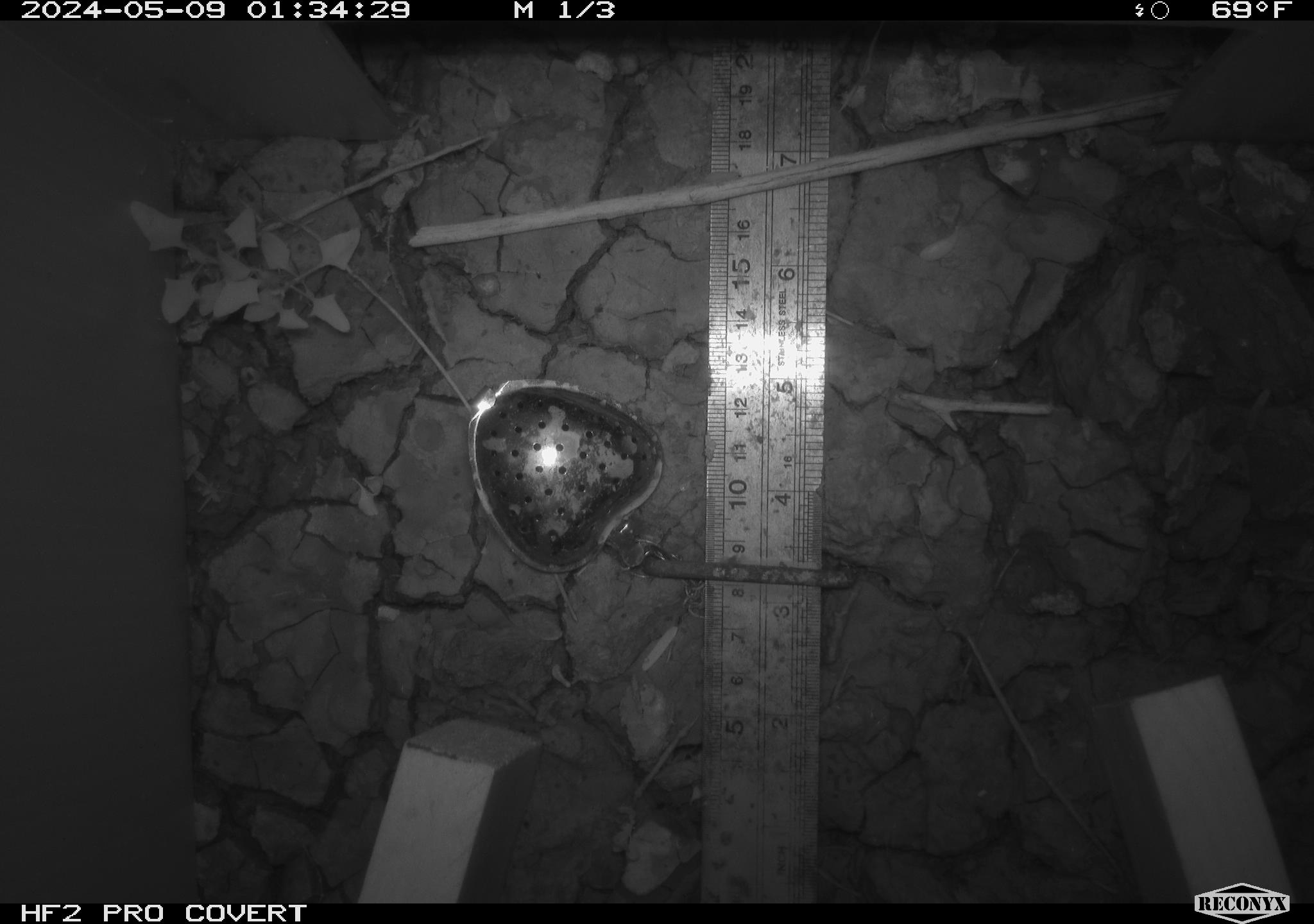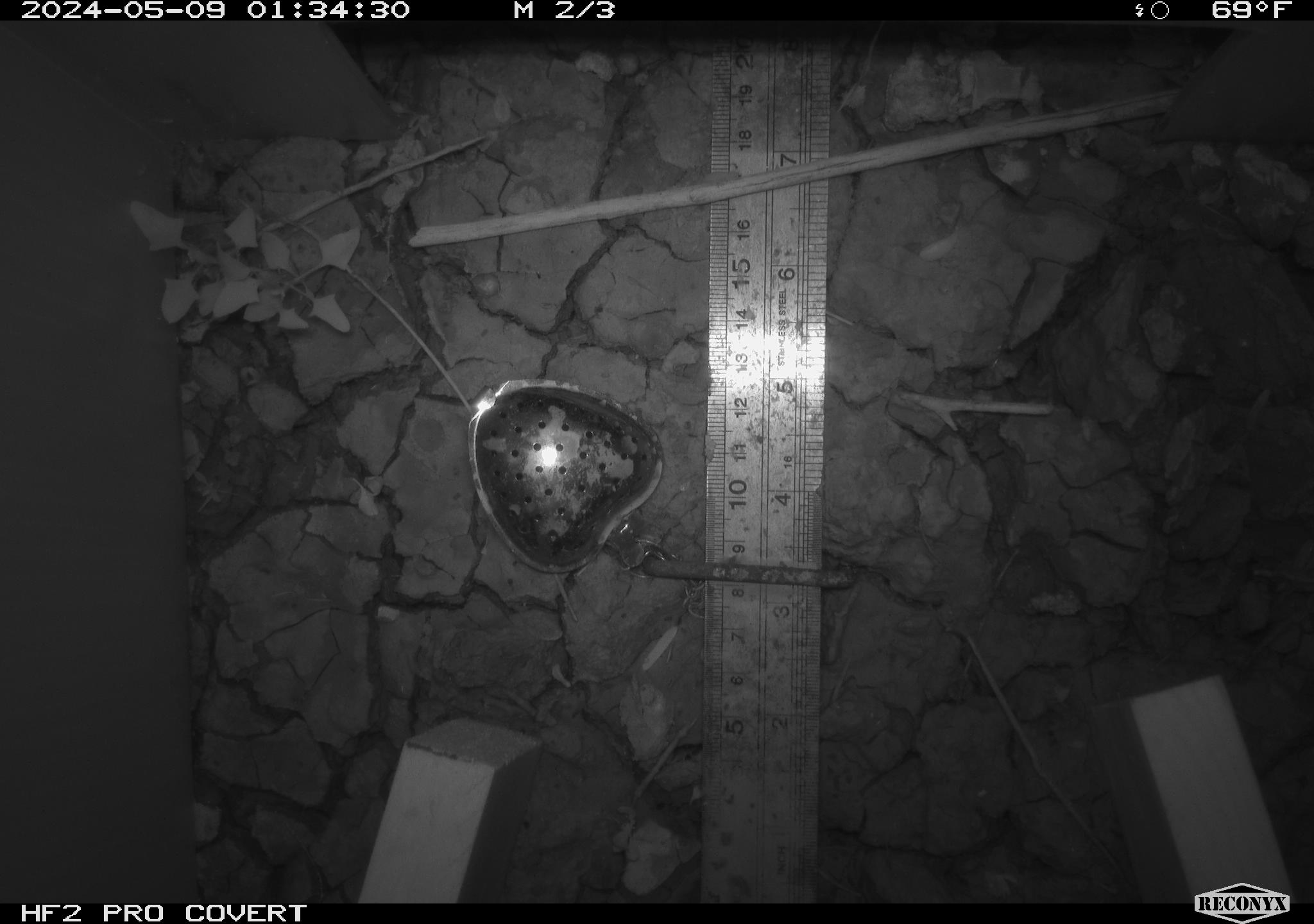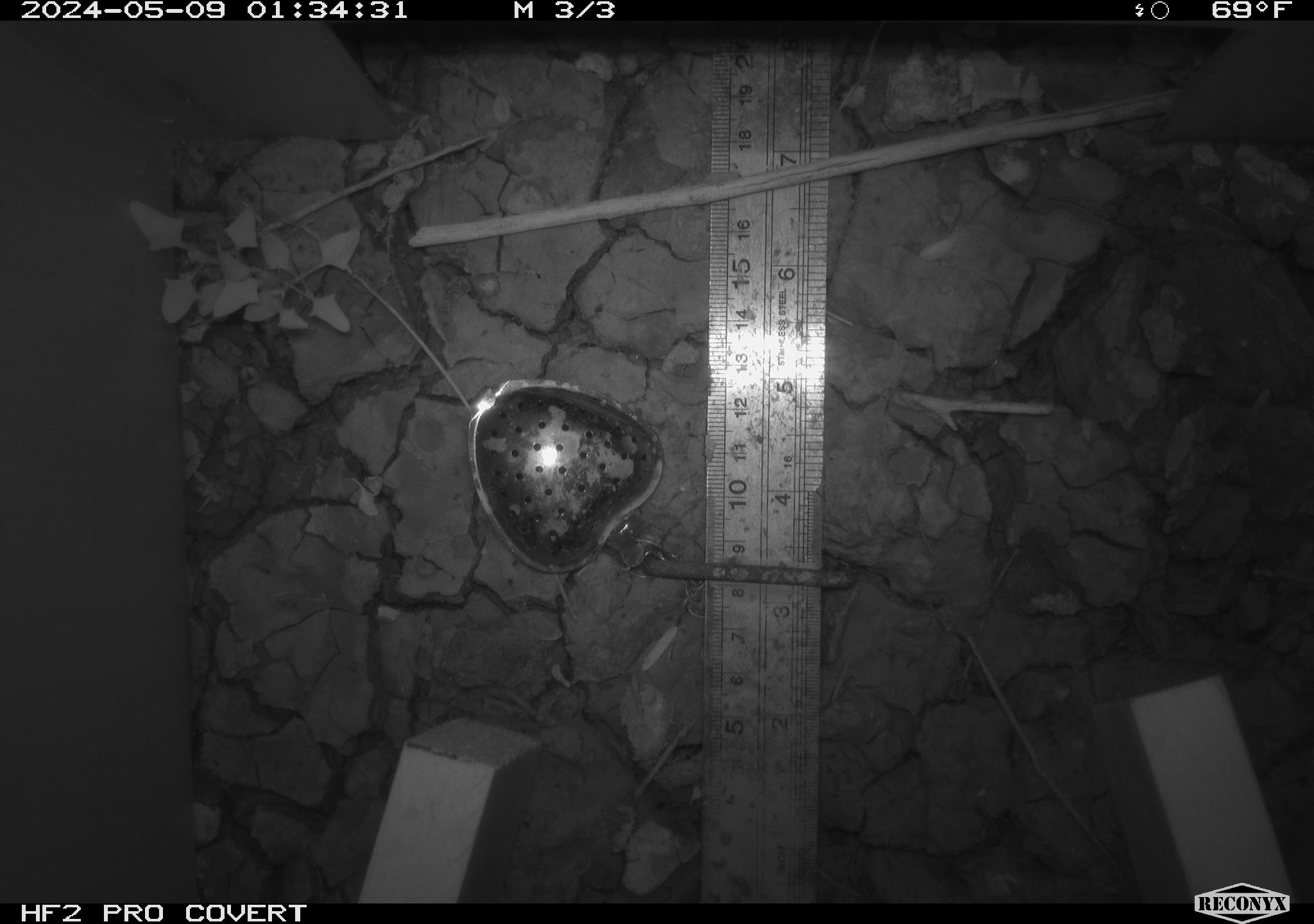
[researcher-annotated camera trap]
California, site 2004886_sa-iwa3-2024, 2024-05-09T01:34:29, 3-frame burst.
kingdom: Animalia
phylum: Arthropoda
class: Insecta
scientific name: Insecta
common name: insect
Insect (Insecta).